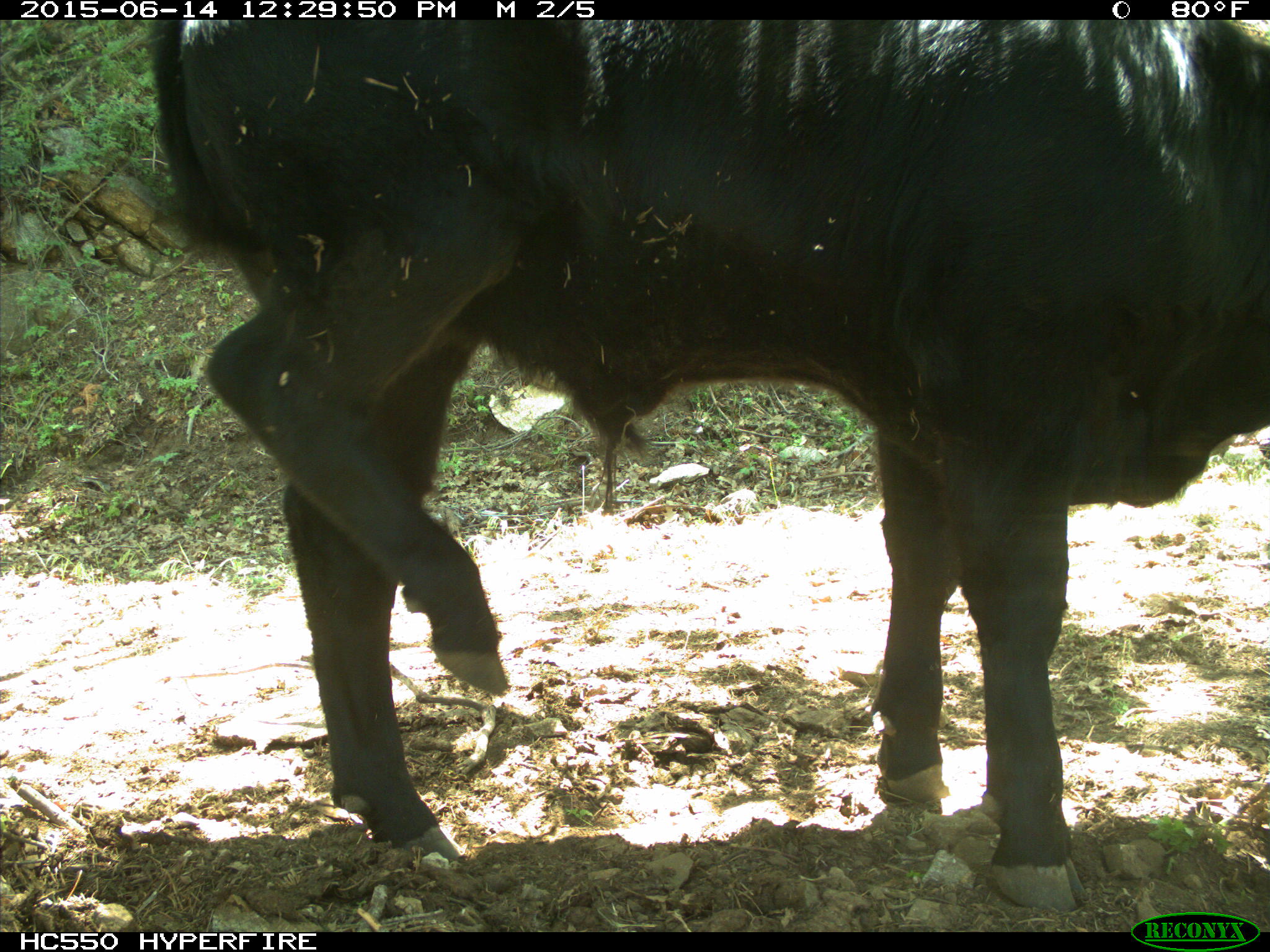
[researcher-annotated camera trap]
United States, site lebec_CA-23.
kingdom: Animalia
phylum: Chordata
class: Mammalia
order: Artiodactyla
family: Bovidae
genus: Bos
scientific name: Bos taurus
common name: domestic cow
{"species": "Bos taurus (domestic cow)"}